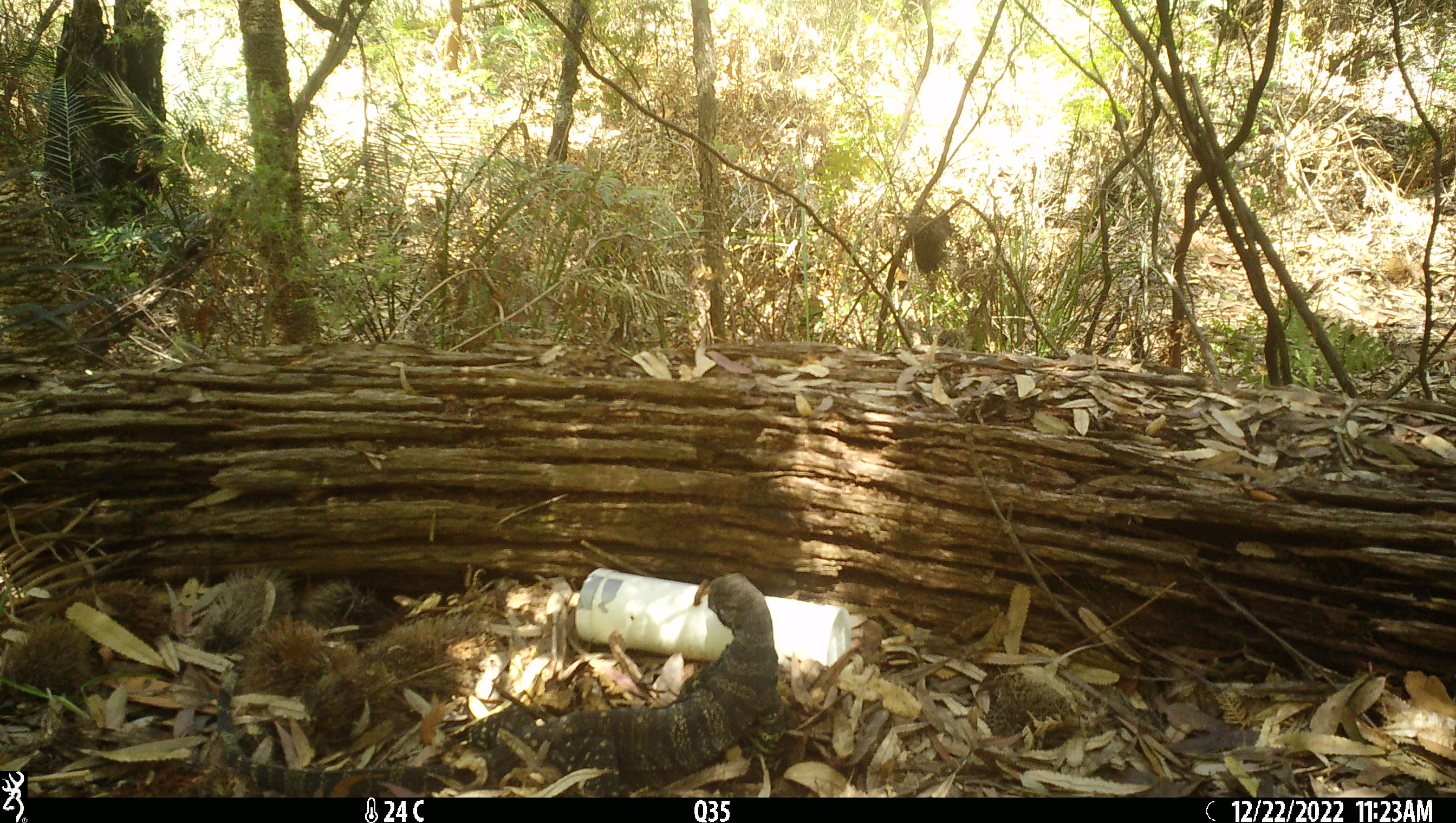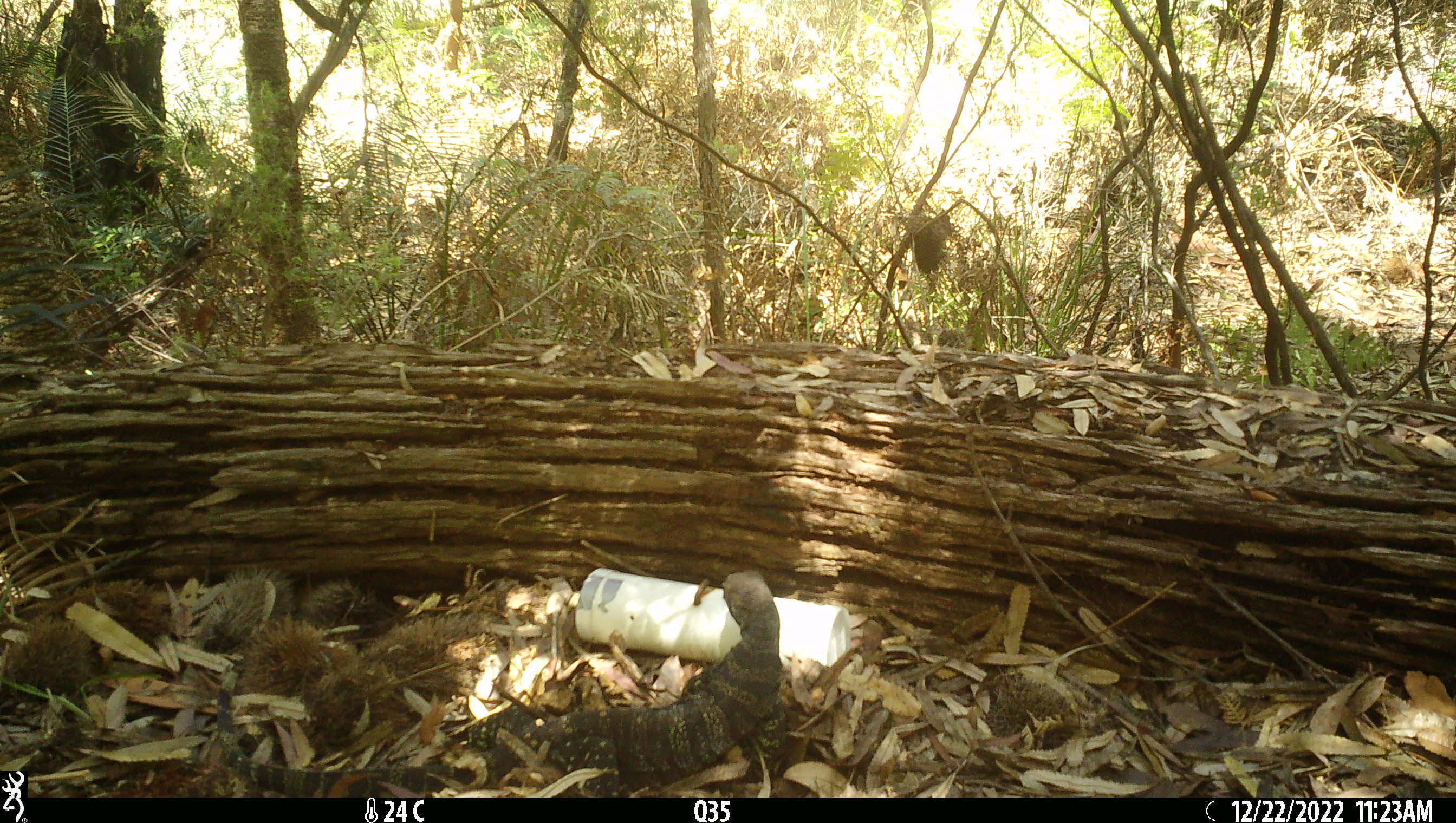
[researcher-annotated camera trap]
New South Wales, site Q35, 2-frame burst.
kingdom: Animalia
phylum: Chordata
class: Reptilia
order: Squamata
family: Varanidae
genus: Varanus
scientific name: Varanus varius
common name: lace monitor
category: goanna